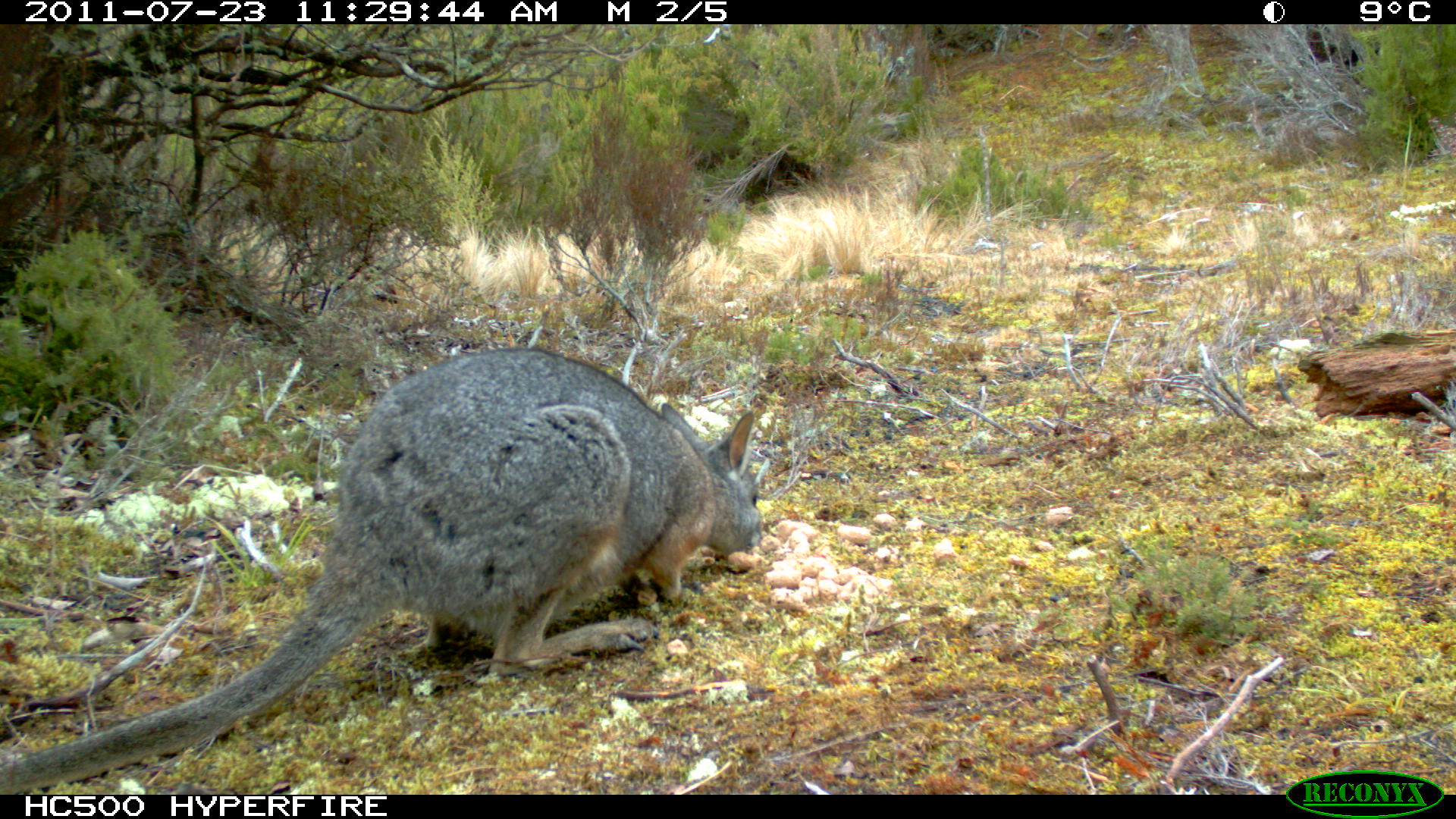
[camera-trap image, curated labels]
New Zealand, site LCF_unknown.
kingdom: Animalia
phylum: Chordata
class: Mammalia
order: Diprotodontia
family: Macropodidae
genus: Notamacropus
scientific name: Notamacropus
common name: wallaby